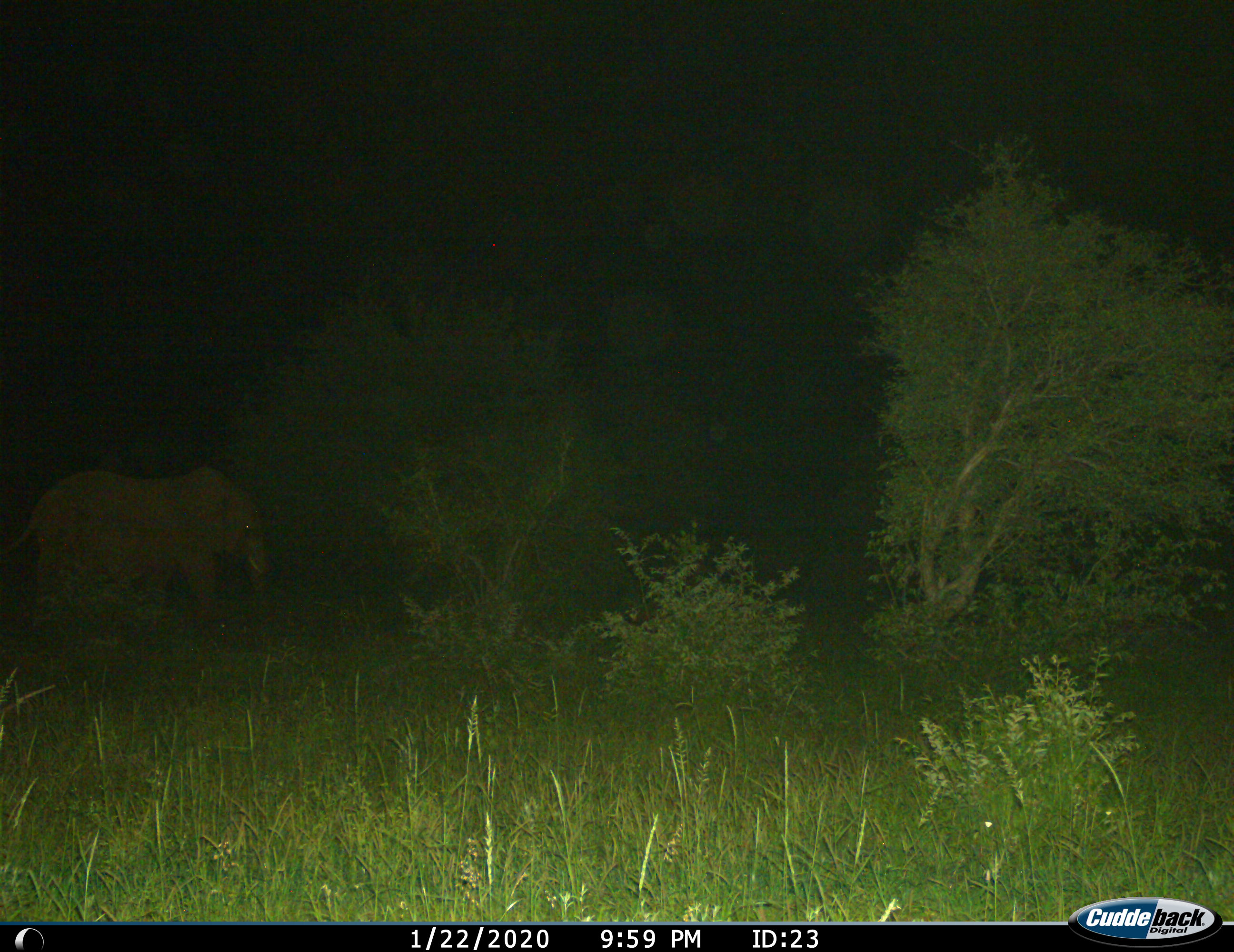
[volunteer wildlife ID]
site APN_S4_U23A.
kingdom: Animalia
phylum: Chordata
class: Mammalia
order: Proboscidea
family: Elephantidae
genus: Loxodonta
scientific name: Loxodonta africana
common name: african bush elephant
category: elephant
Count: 1.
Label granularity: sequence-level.